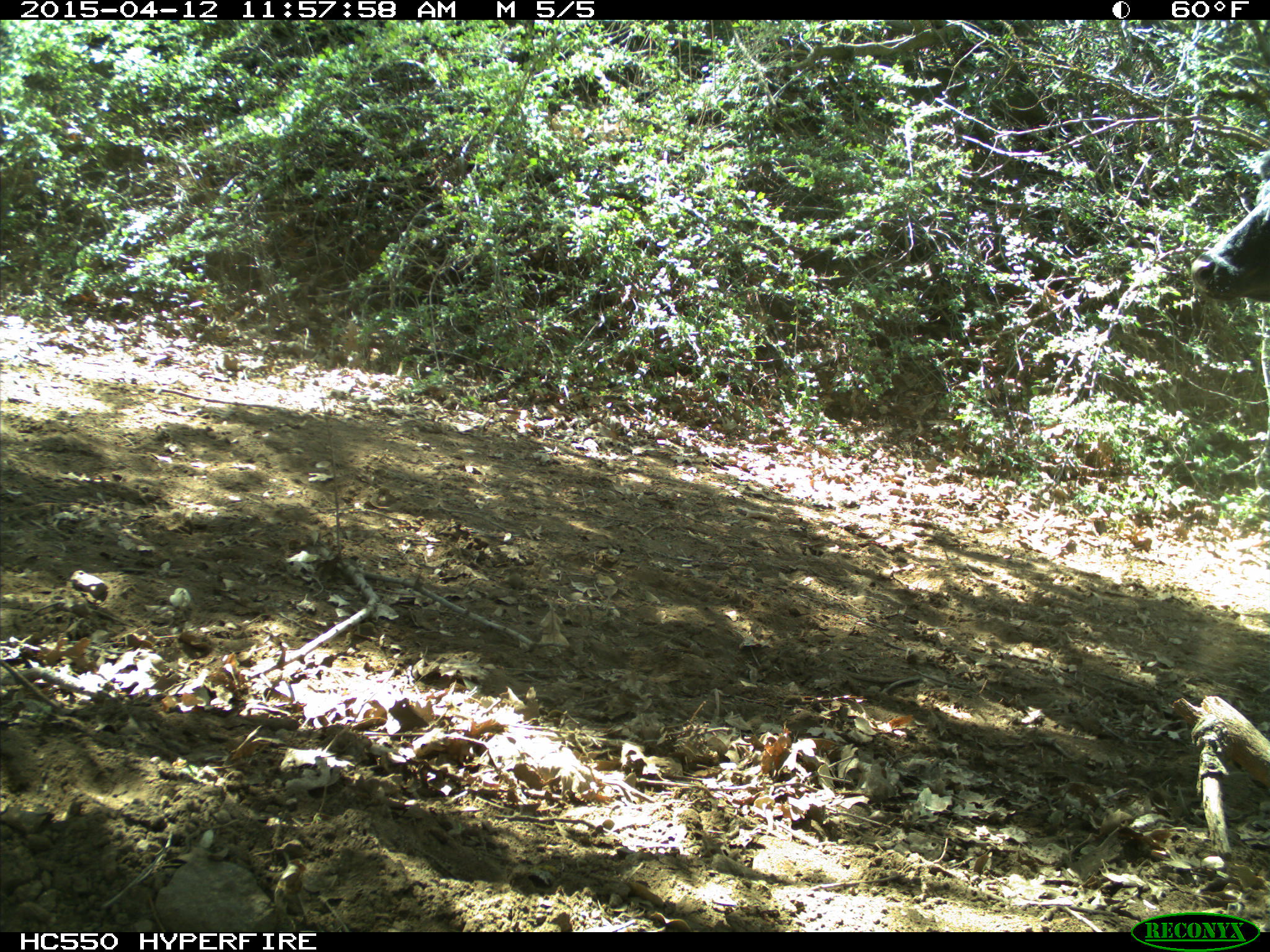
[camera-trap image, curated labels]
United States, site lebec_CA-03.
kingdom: Animalia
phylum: Chordata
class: Mammalia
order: Artiodactyla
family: Bovidae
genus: Bos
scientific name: Bos taurus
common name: domestic cow